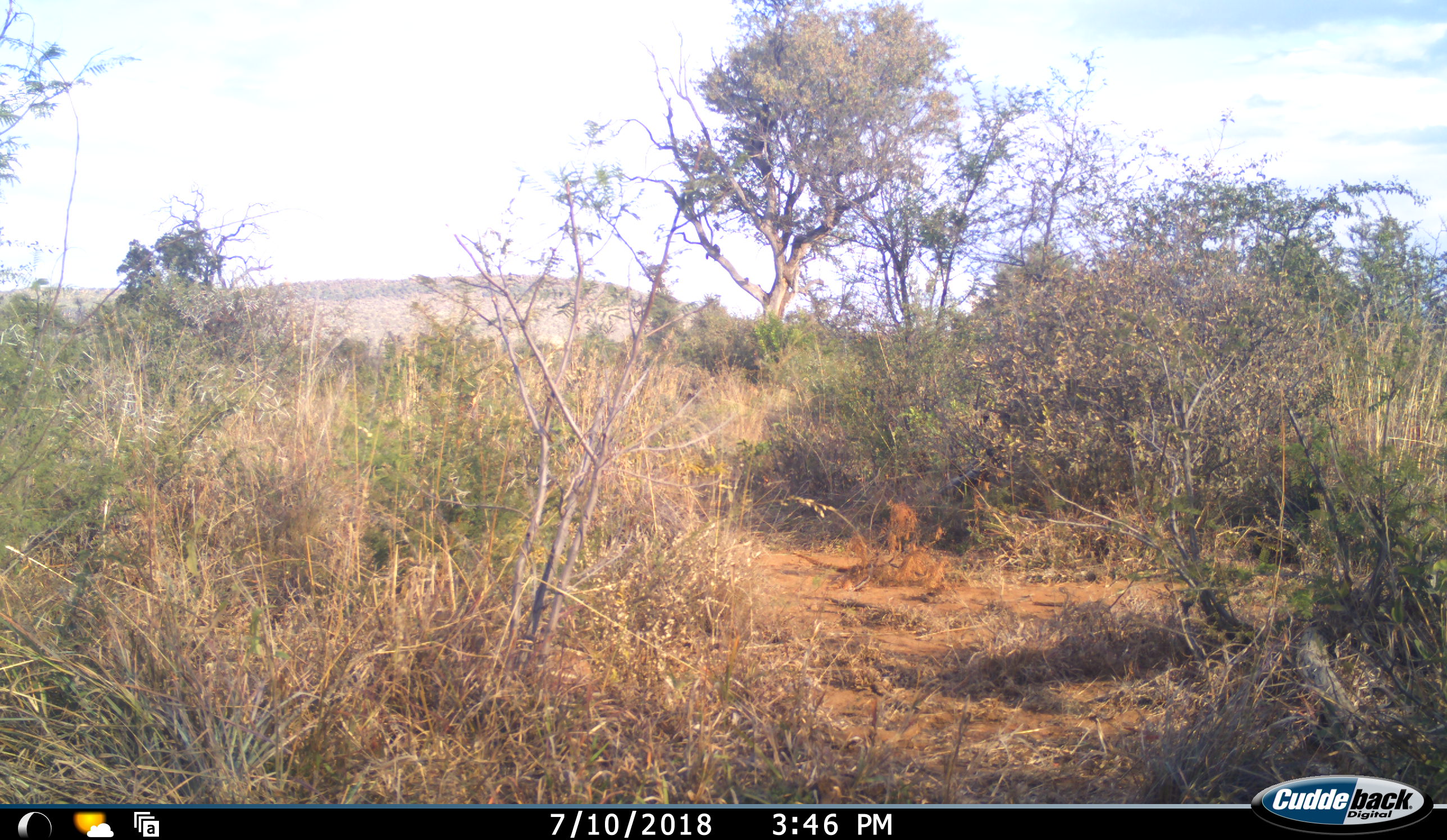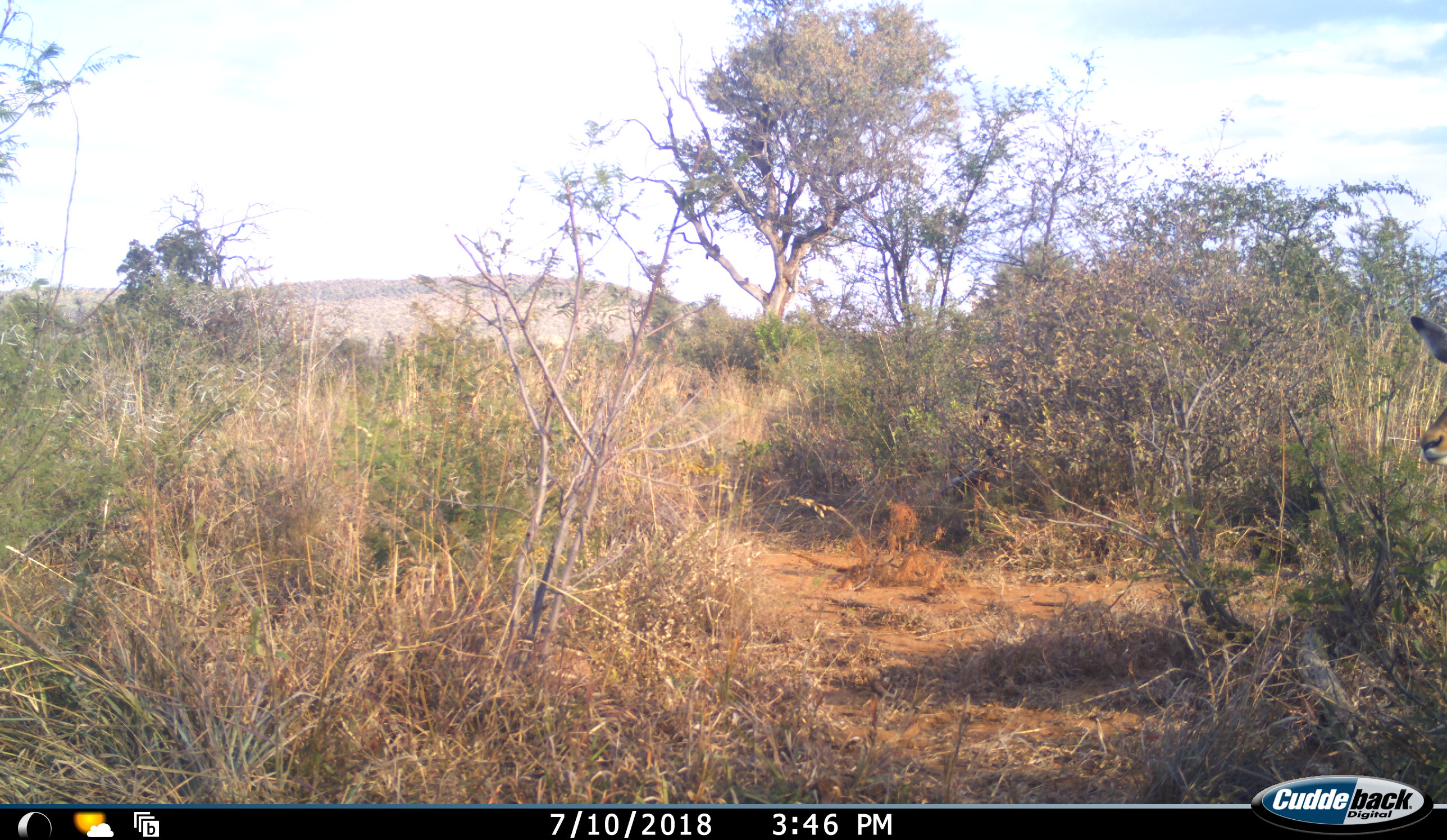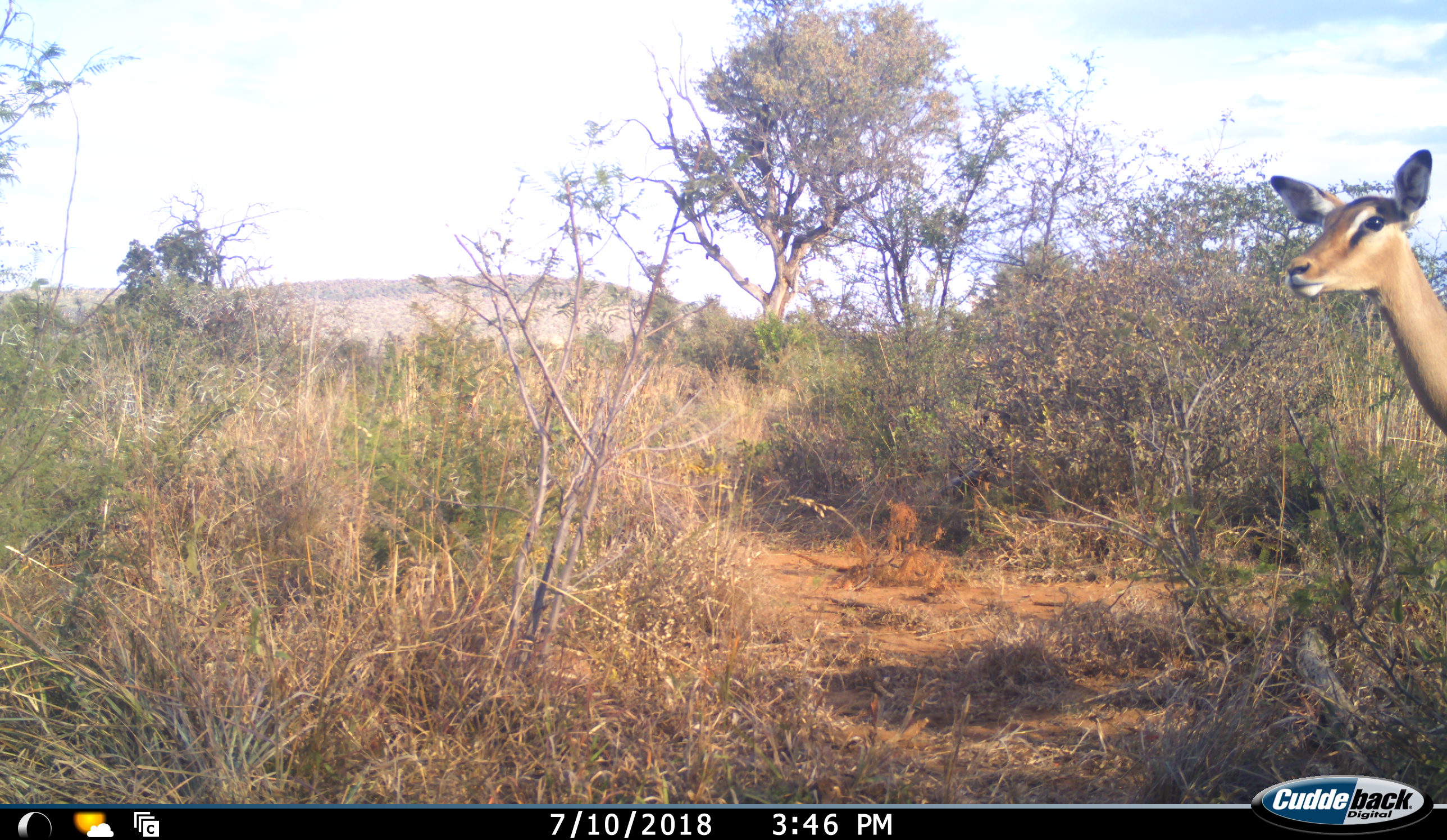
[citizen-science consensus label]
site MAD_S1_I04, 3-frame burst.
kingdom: Animalia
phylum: Chordata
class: Mammalia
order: Artiodactyla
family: Bovidae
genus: Aepyceros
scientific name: Aepyceros melampus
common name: impala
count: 1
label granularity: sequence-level